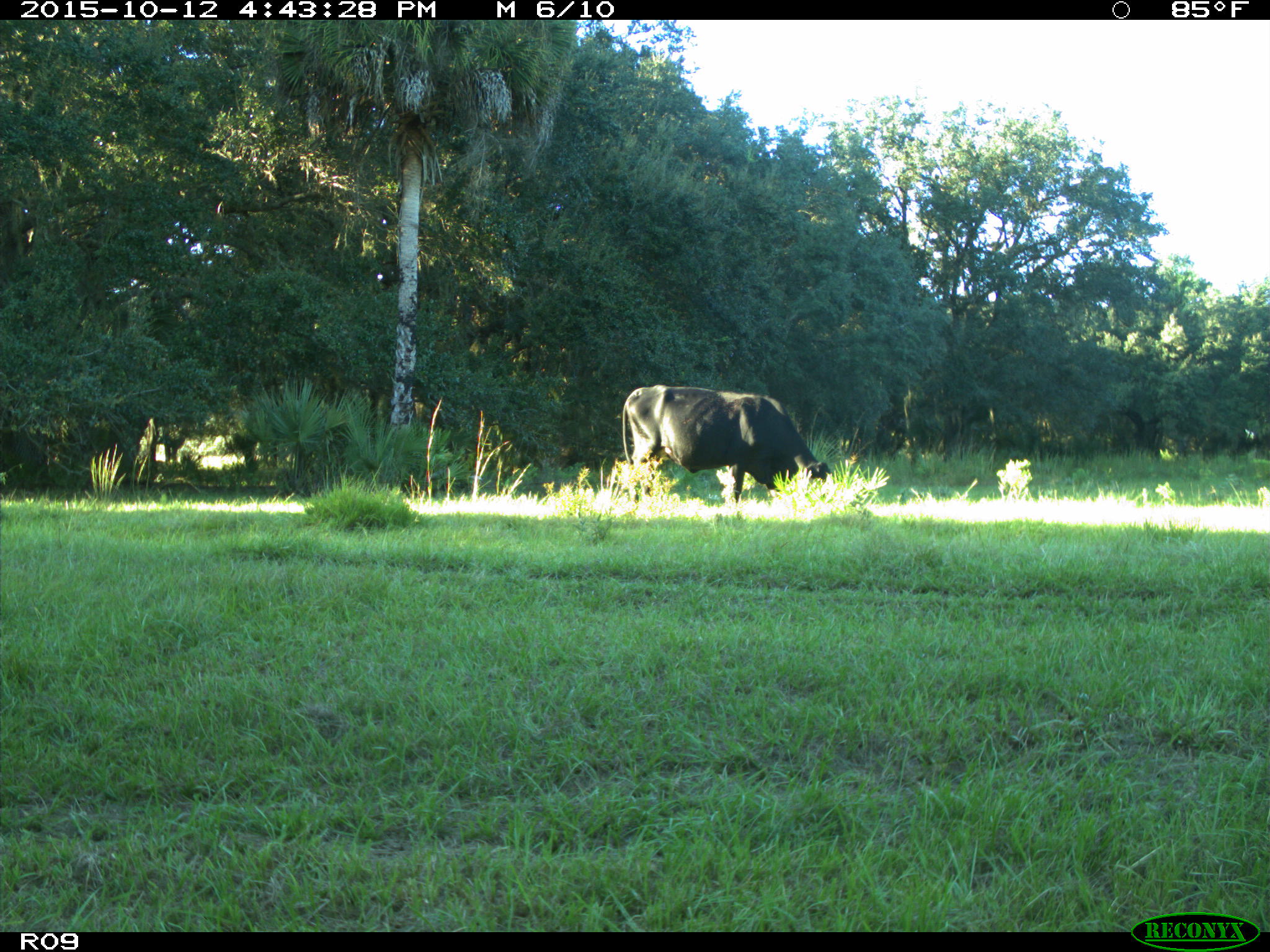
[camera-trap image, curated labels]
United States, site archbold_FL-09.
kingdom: Animalia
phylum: Chordata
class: Mammalia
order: Artiodactyla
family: Bovidae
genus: Bos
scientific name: Bos taurus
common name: domestic cow